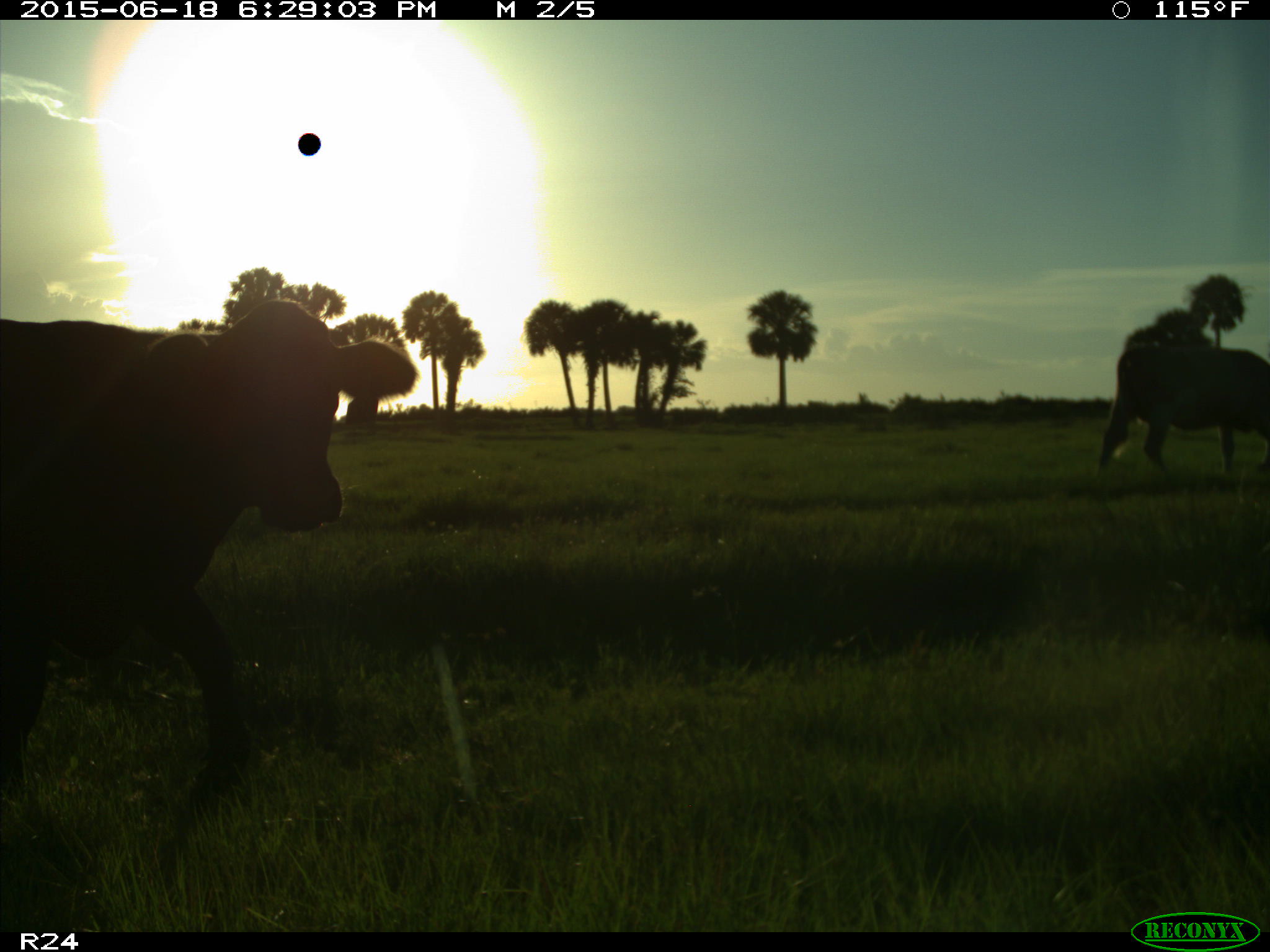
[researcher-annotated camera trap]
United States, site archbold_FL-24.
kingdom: Animalia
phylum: Chordata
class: Mammalia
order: Artiodactyla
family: Bovidae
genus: Bos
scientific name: Bos taurus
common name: domestic cow